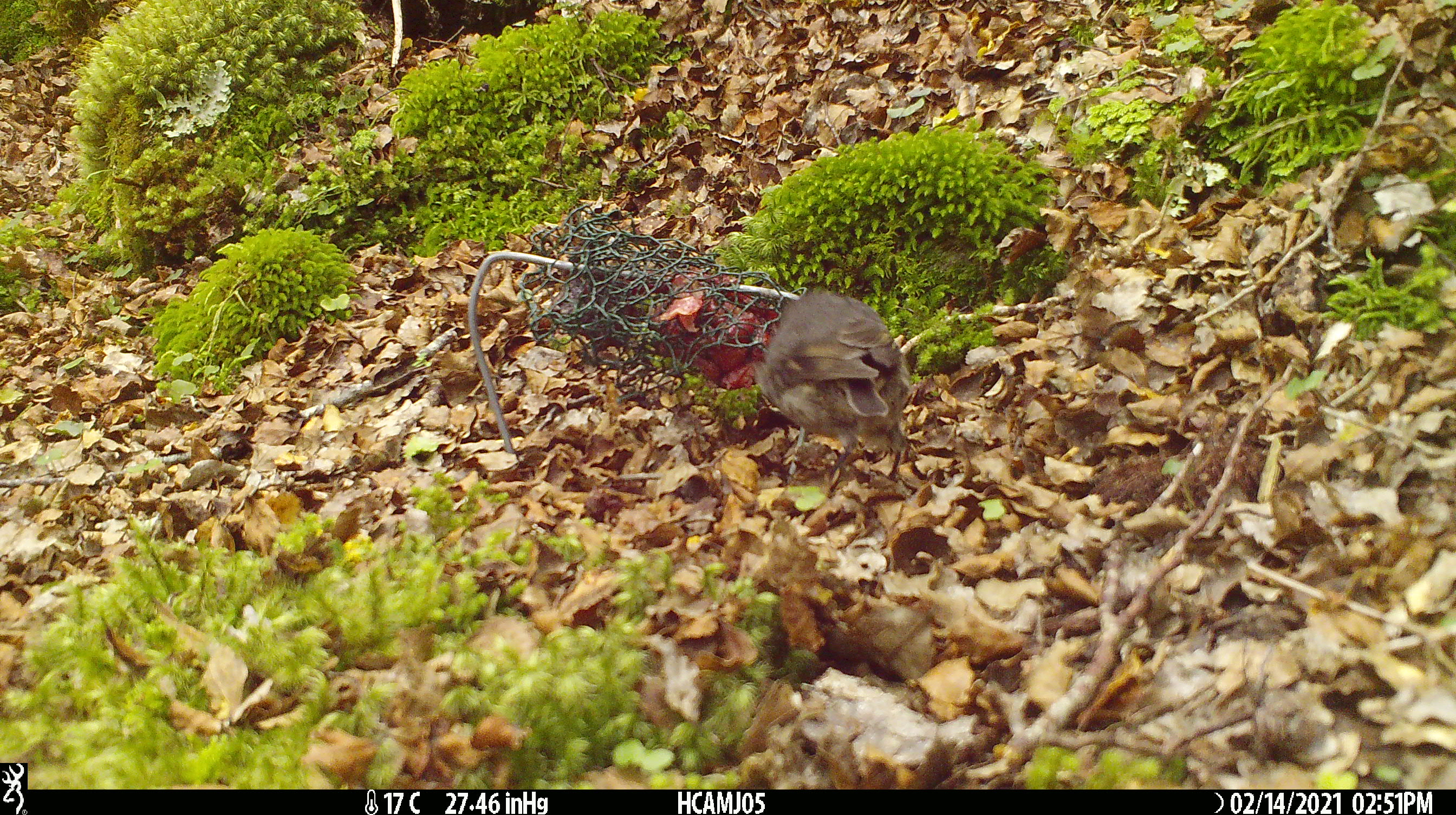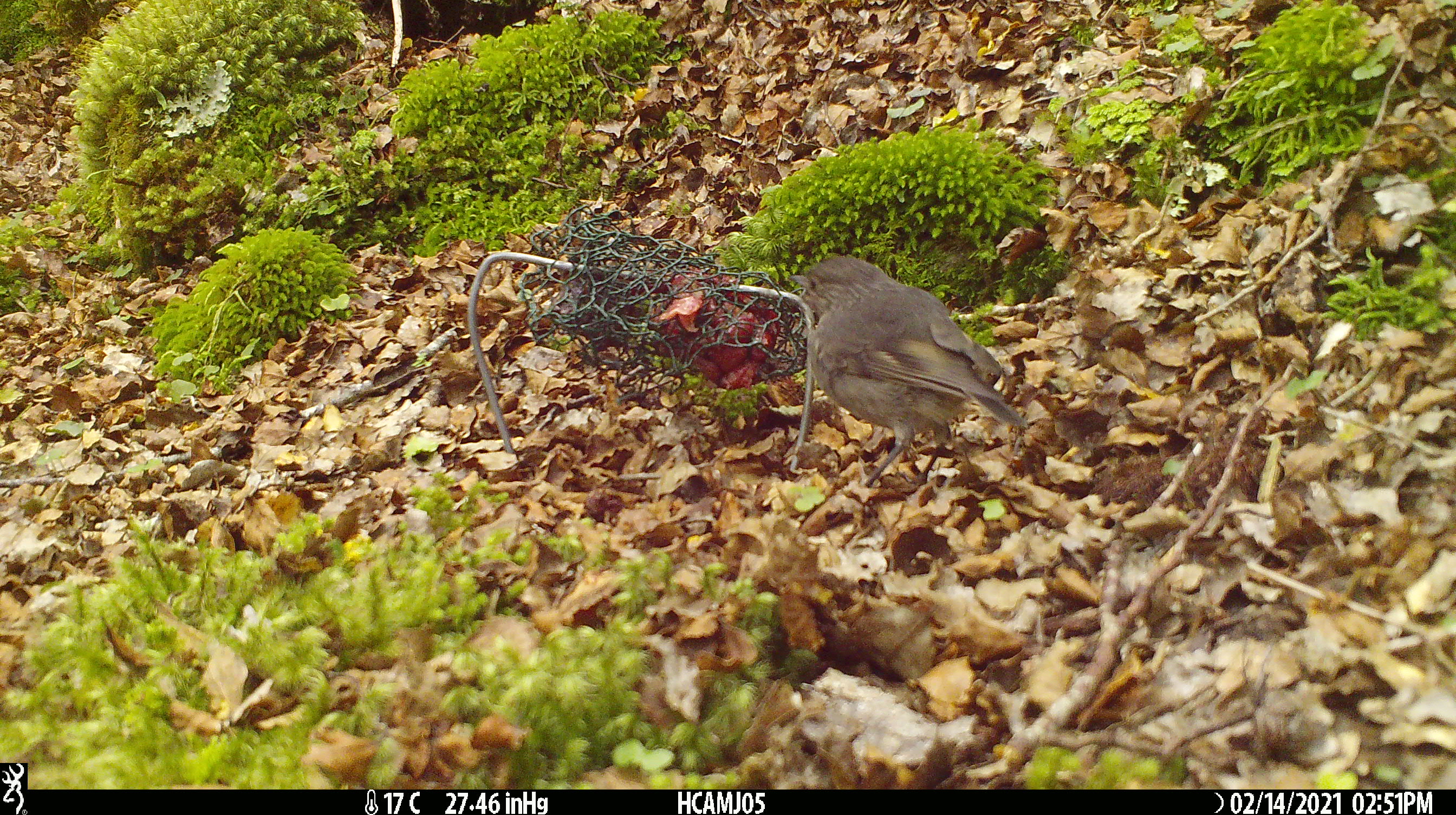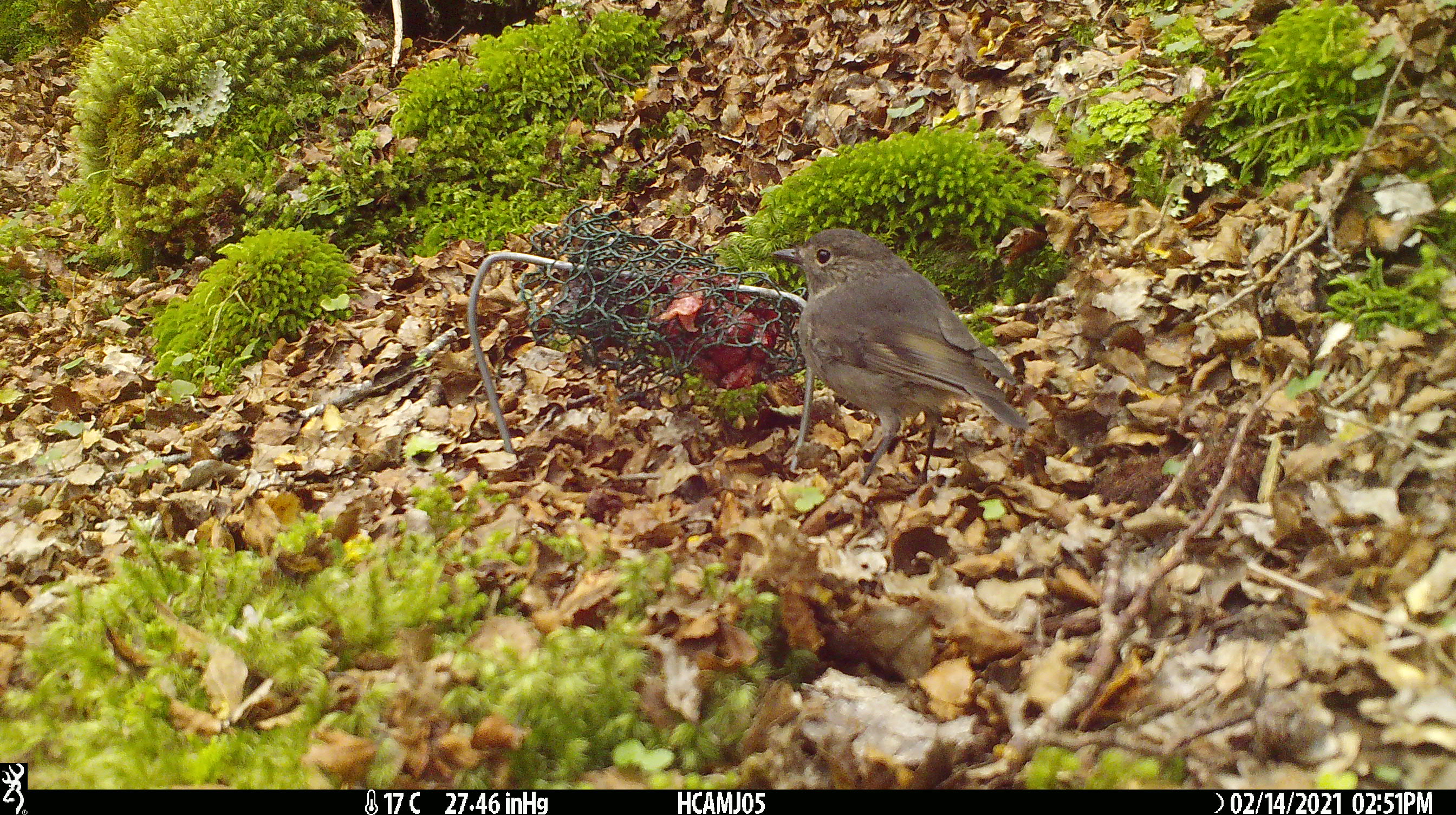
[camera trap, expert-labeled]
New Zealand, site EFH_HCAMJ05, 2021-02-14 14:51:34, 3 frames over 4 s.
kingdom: Animalia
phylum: Chordata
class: Aves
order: Passeriformes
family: Petroicidae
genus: Petroica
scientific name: Petroica australis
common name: new zealand robin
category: robin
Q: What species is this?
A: Robin (new zealand robin) (Petroica australis).